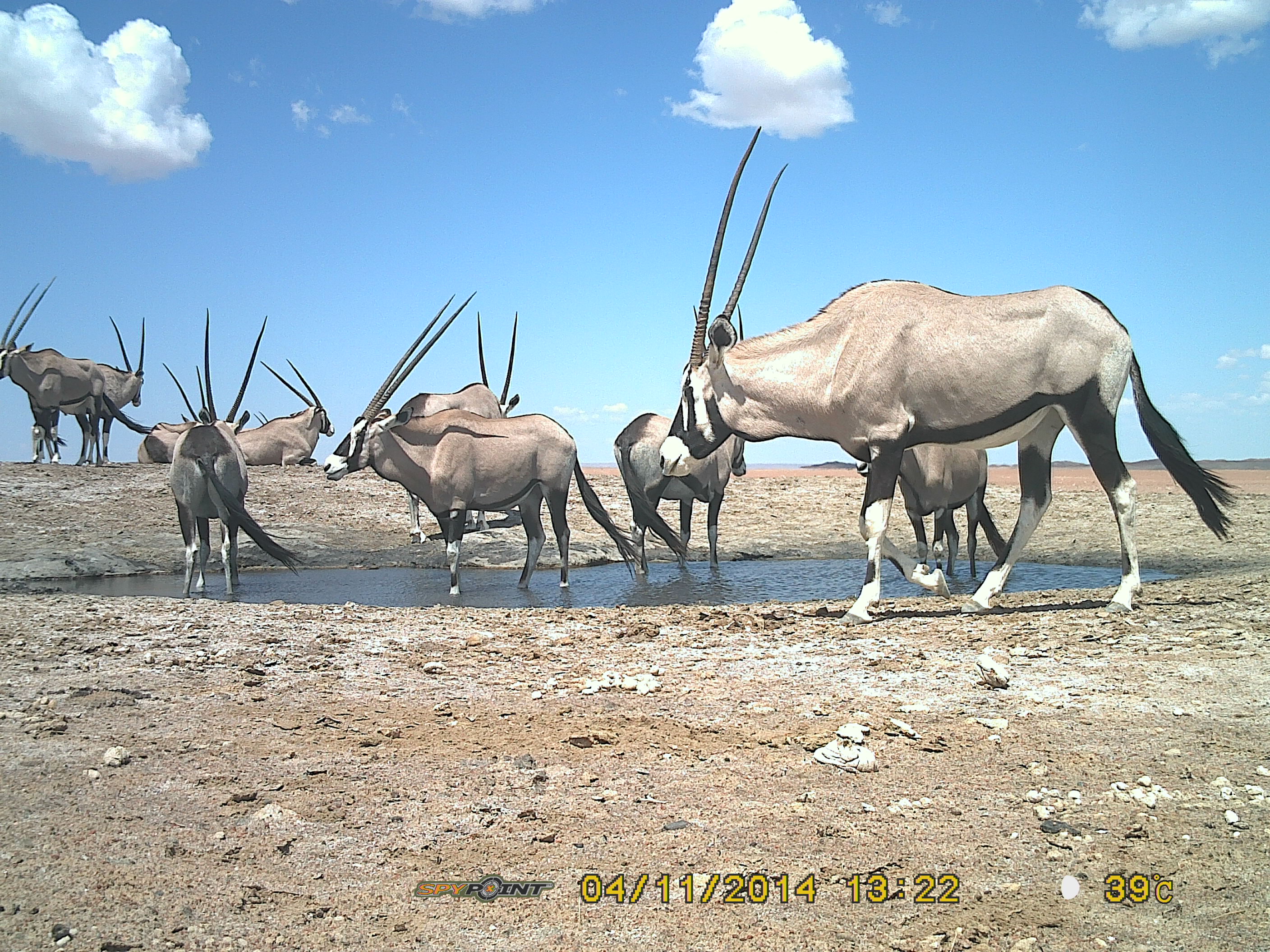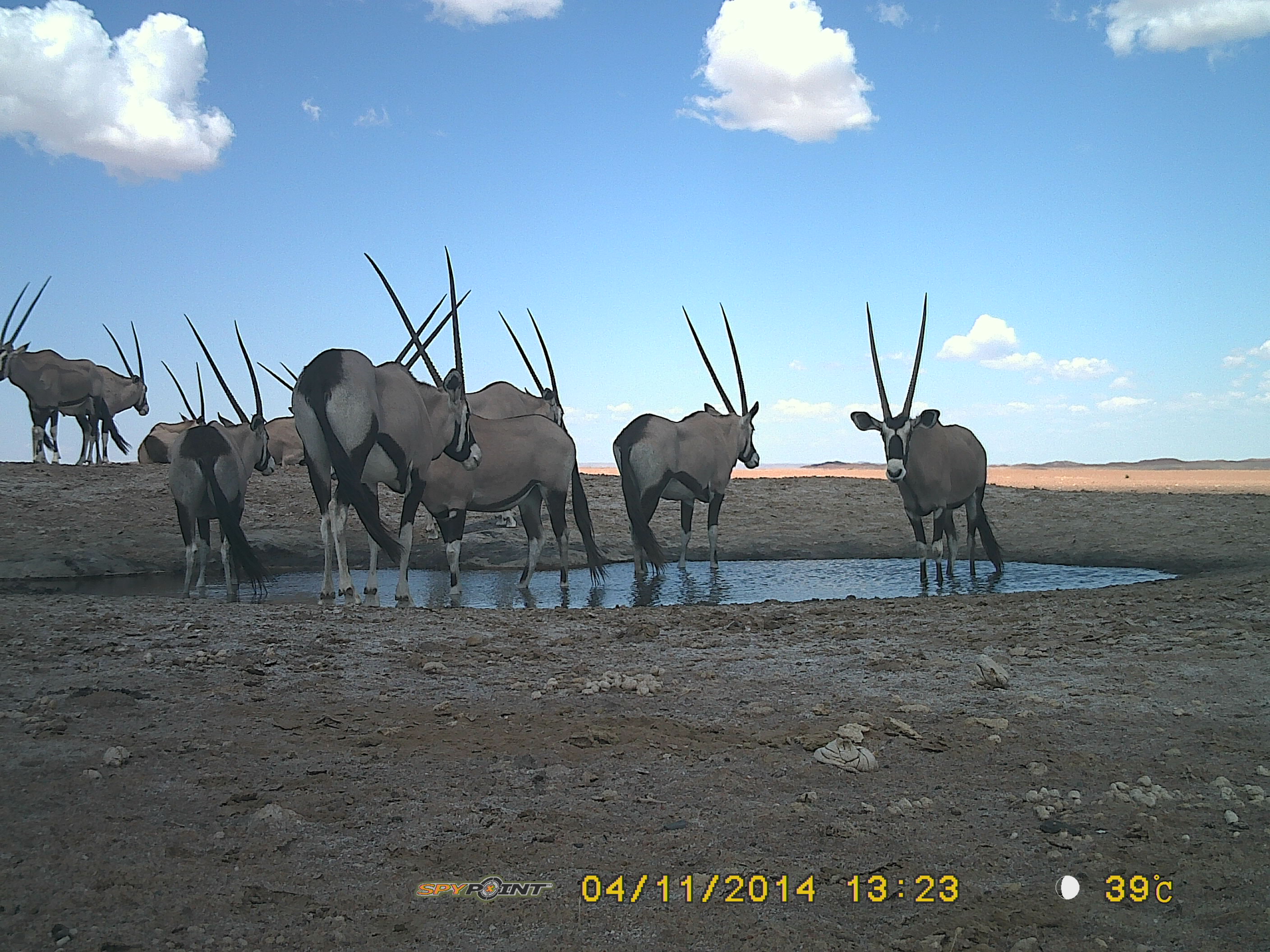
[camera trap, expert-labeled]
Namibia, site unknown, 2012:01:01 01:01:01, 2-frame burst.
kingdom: Animalia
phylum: Chordata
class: Mammalia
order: Artiodactyla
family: Bovidae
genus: Oryx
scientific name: Oryx gazella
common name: gemsbok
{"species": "Oryx gazella (gemsbok)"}